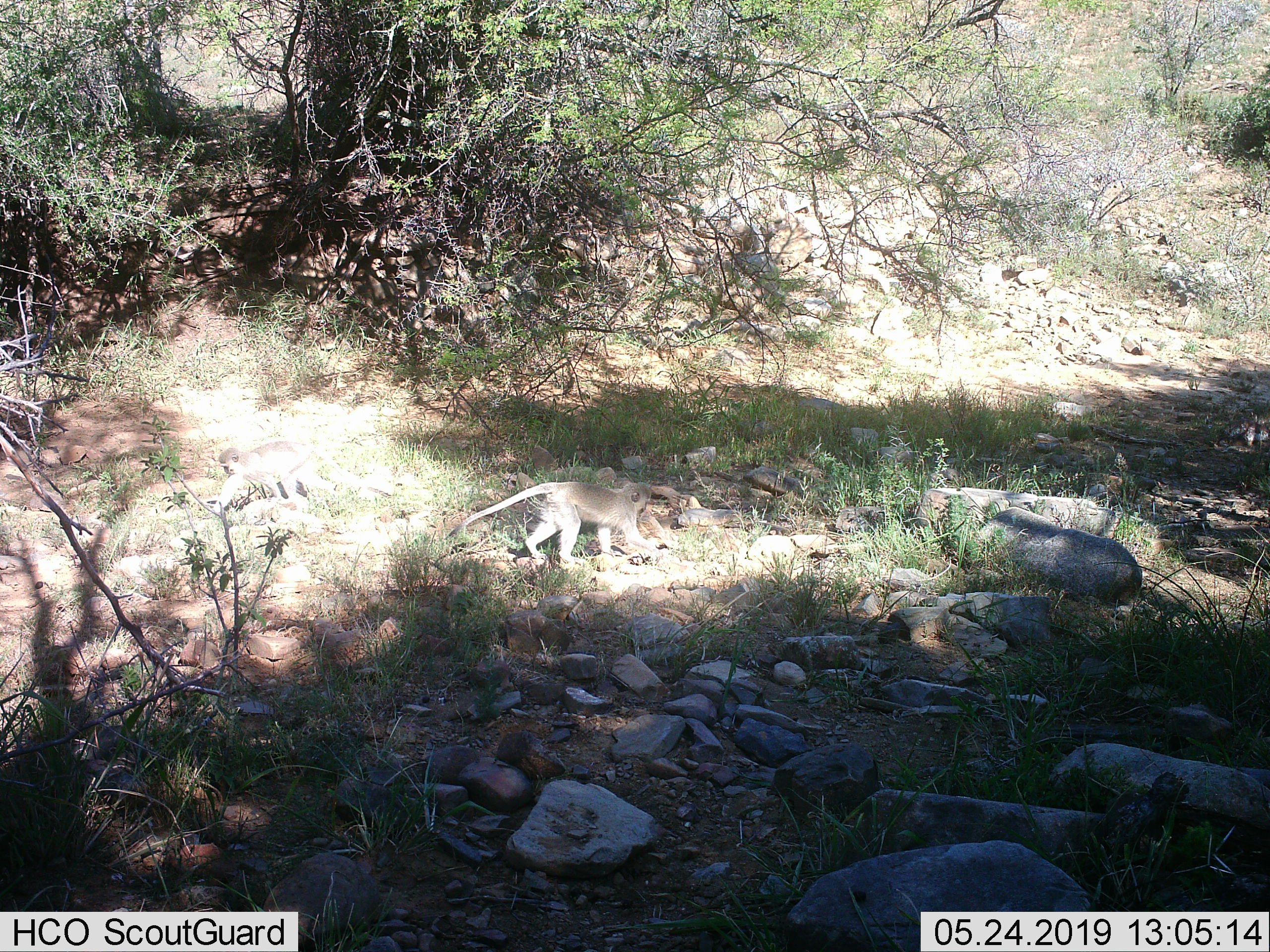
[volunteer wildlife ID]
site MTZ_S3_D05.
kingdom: Animalia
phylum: Chordata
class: Mammalia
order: Primates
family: Cercopithecidae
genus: Chlorocebus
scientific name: Chlorocebus pygerythrus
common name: vervet monkey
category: monkeyvervet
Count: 1.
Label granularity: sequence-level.